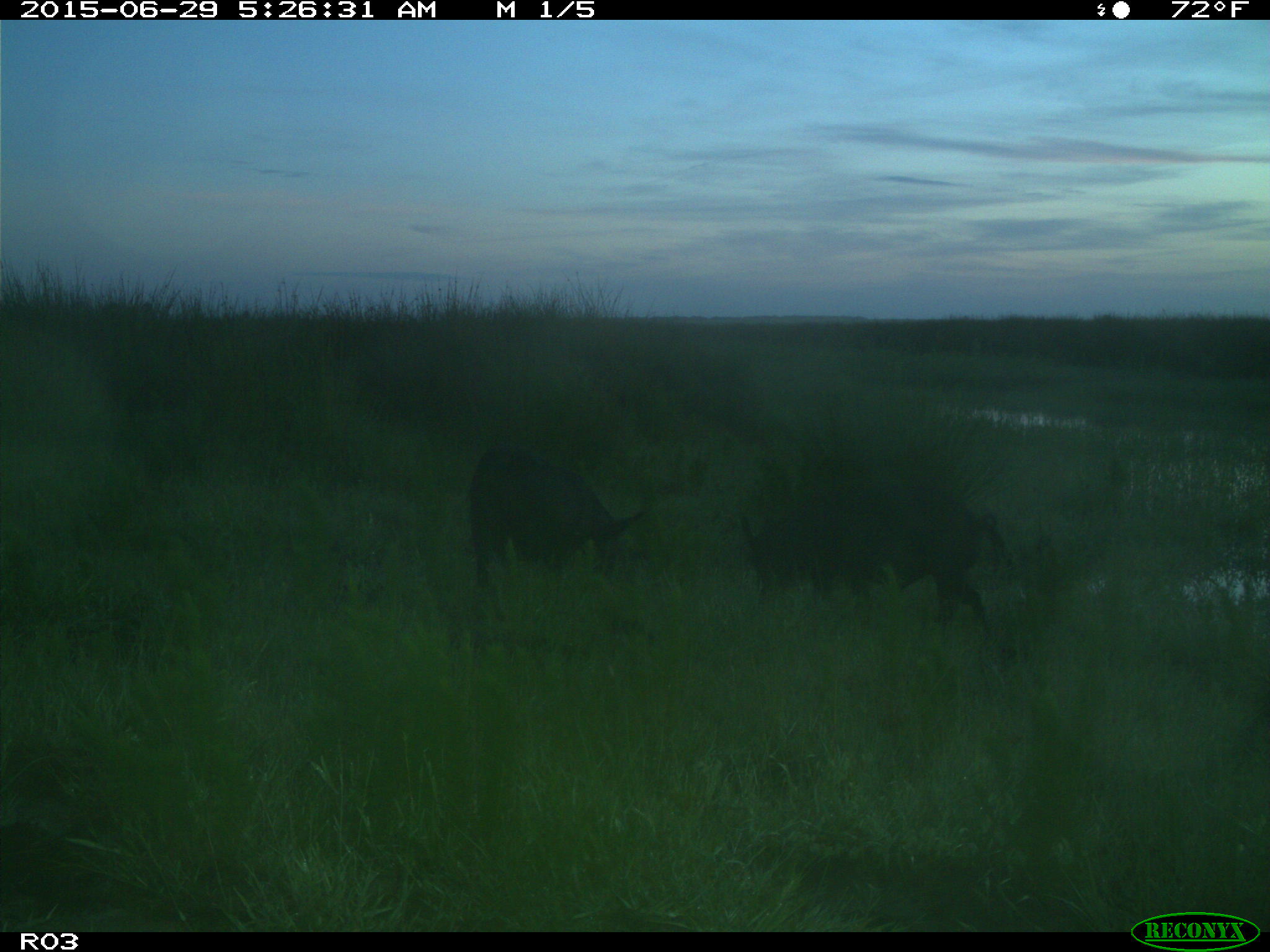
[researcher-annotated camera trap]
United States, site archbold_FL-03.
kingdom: Animalia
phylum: Chordata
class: Mammalia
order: Artiodactyla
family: Suidae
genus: Sus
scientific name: Sus scrofa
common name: wild boar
Sus scrofa (wild boar).